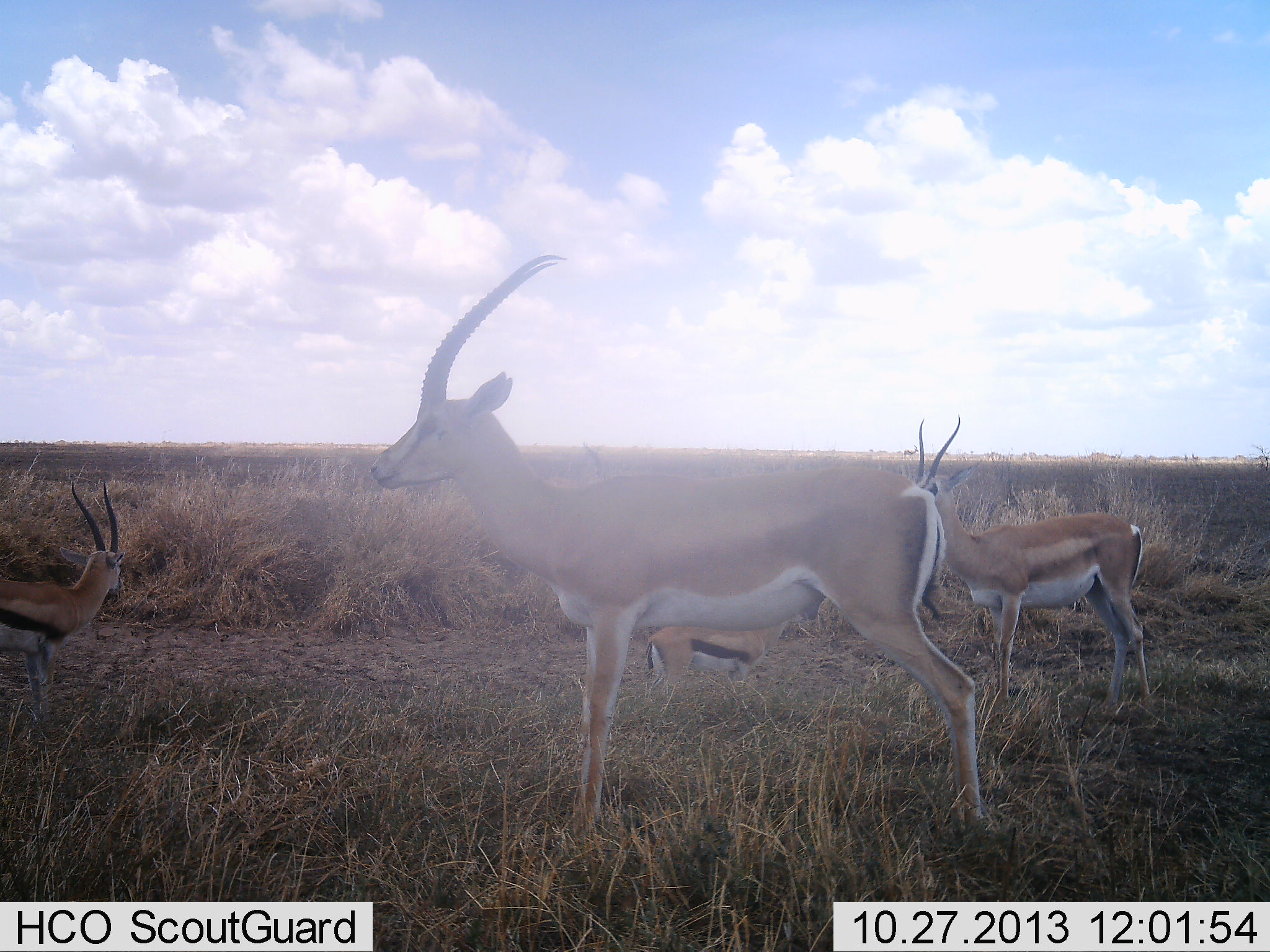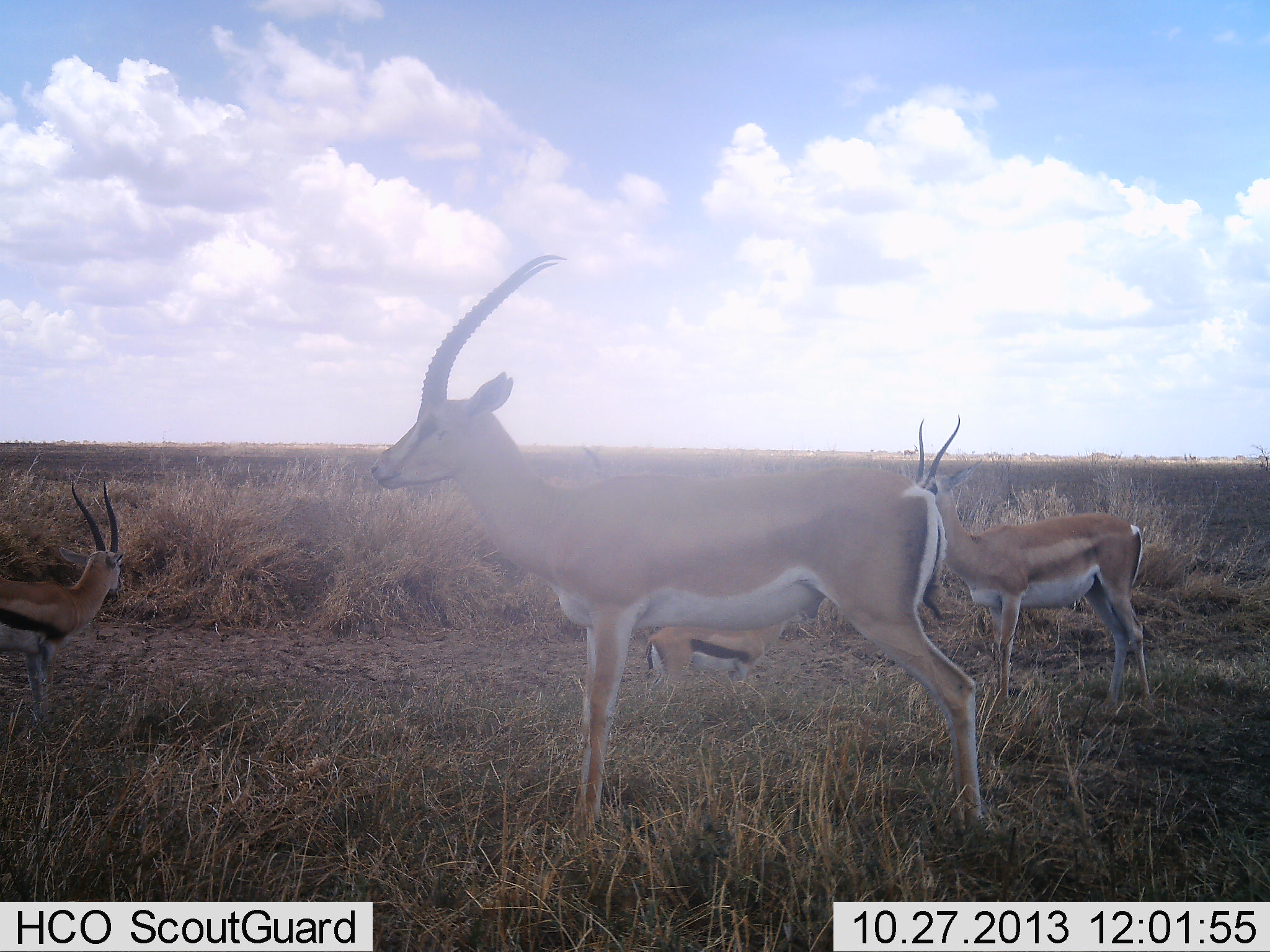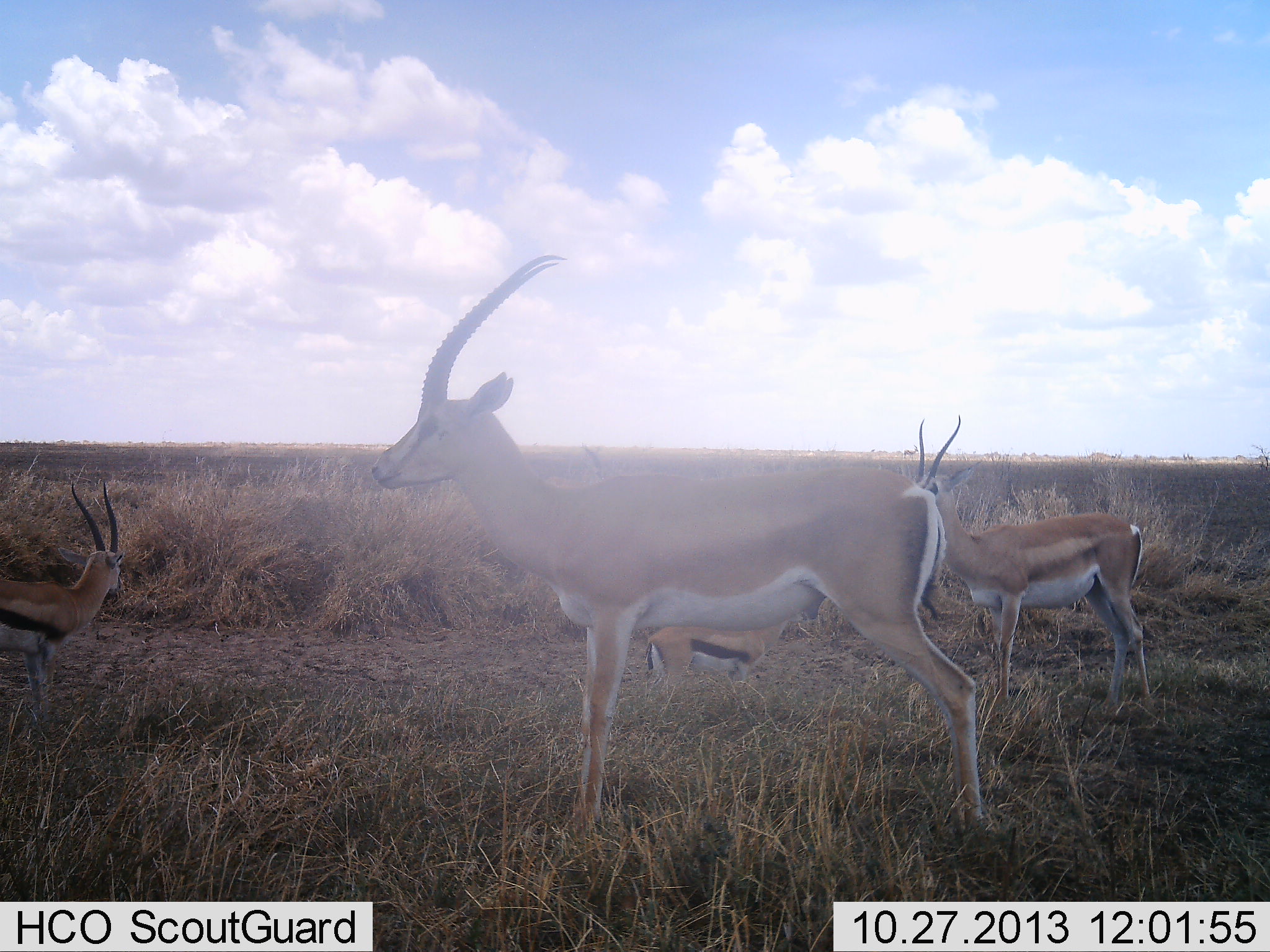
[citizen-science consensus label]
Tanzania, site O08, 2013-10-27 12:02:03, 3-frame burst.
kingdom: Animalia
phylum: Chordata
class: Mammalia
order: Artiodactyla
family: Bovidae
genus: Nanger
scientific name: Nanger granti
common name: grant's gazelle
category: gazellegrants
Gazellegrants (grant's gazelle) (Nanger granti), count 2. Behavior (volunteer vote fractions): standing 100%, resting 15%, moving 8%, interacting 0%. Young present (vote fraction): 8%. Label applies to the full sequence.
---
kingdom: Animalia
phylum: Chordata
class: Mammalia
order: Artiodactyla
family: Bovidae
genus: Eudorcas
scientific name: Eudorcas thomsonii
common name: thomson's gazelle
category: gazellethomsons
Gazellethomsons (thomson's gazelle) (Eudorcas thomsonii), count 2. Behavior (volunteer vote fractions): standing 100%, resting 8%, moving 0%, interacting 0%. Young present (vote fraction): 0%. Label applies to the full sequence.